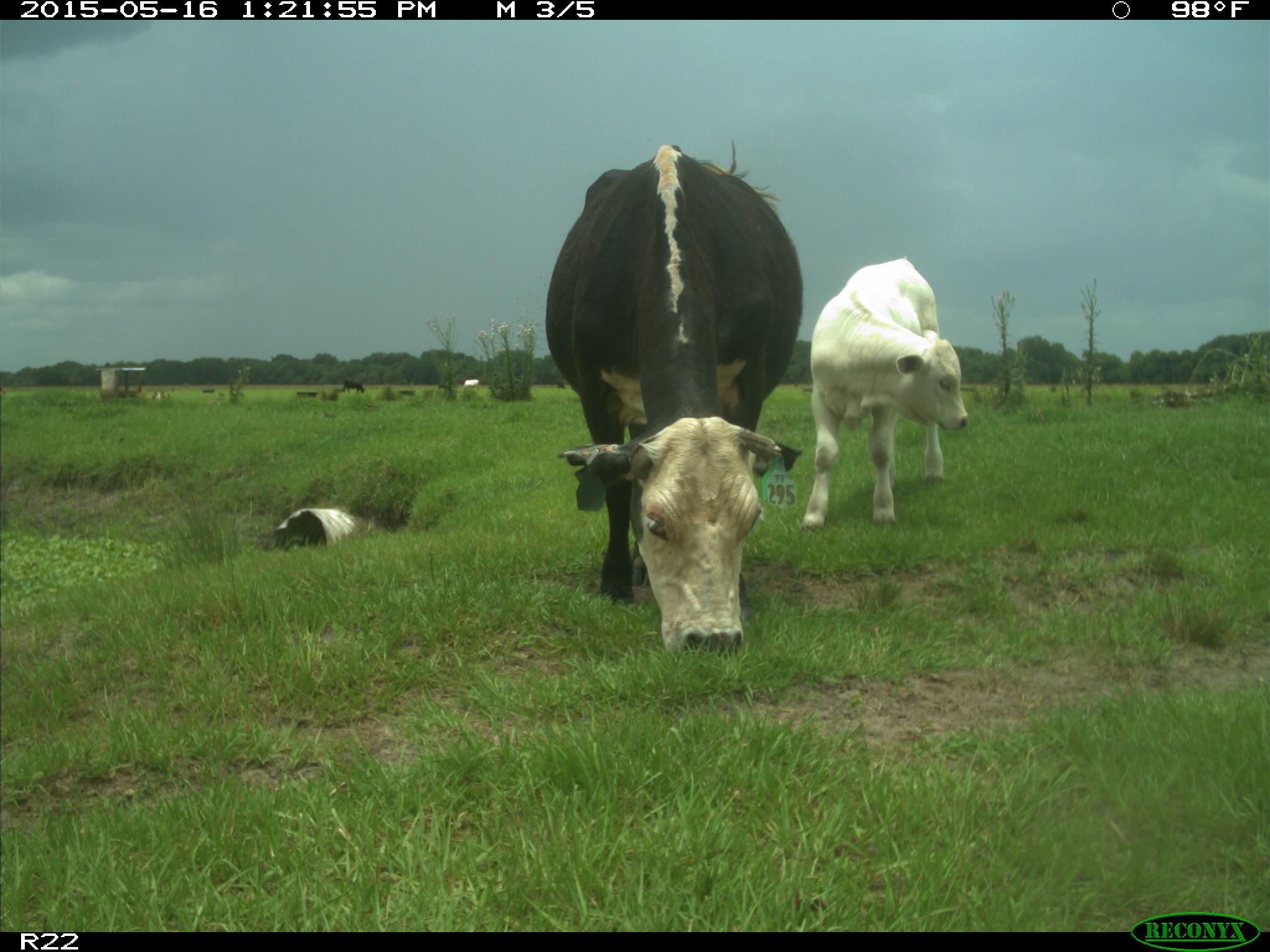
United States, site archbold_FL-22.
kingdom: Animalia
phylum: Chordata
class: Mammalia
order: Artiodactyla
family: Bovidae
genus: Bos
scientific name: Bos taurus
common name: domestic cow